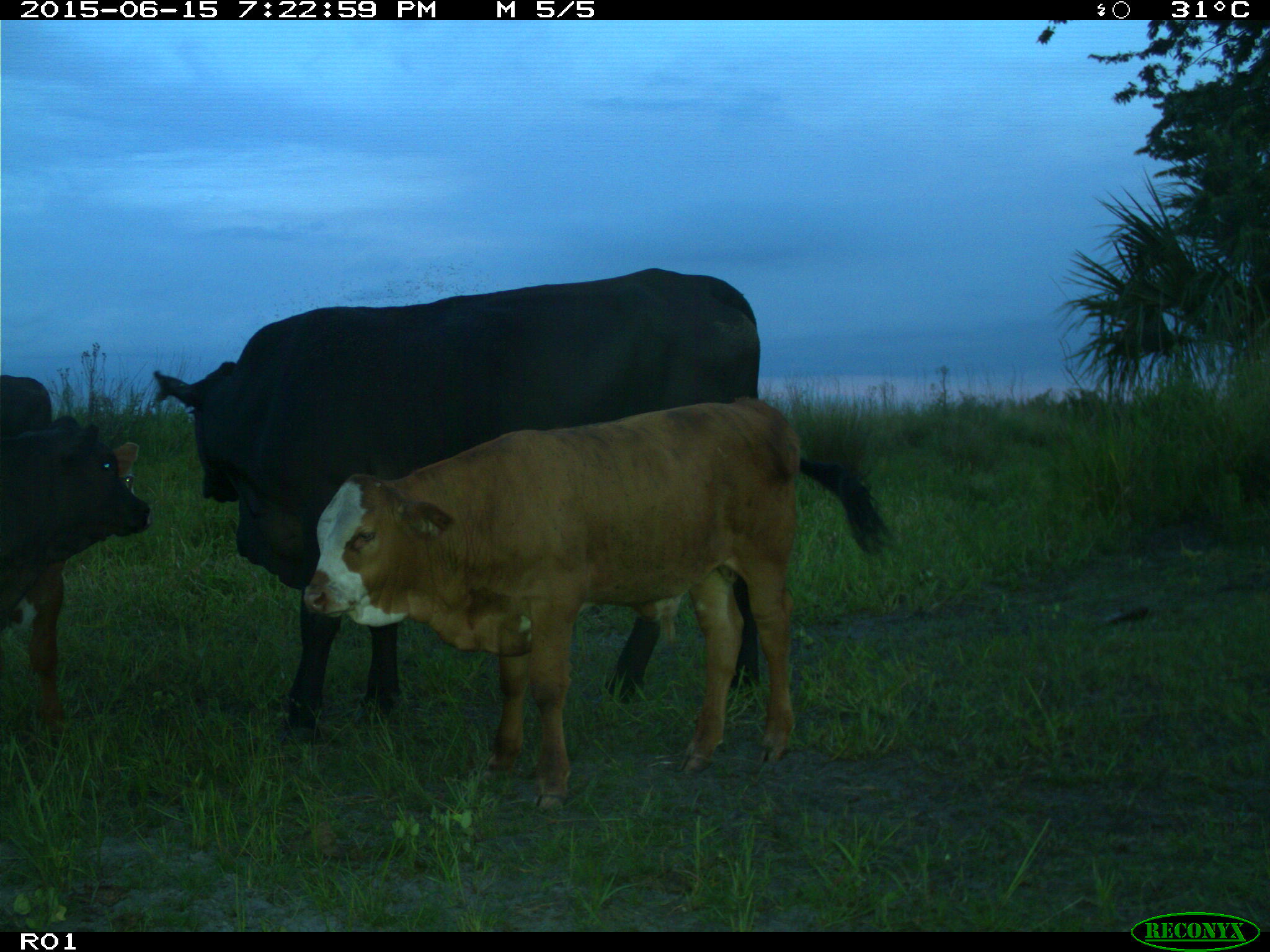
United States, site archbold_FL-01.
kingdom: Animalia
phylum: Chordata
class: Mammalia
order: Artiodactyla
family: Bovidae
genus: Bos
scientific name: Bos taurus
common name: domestic cow